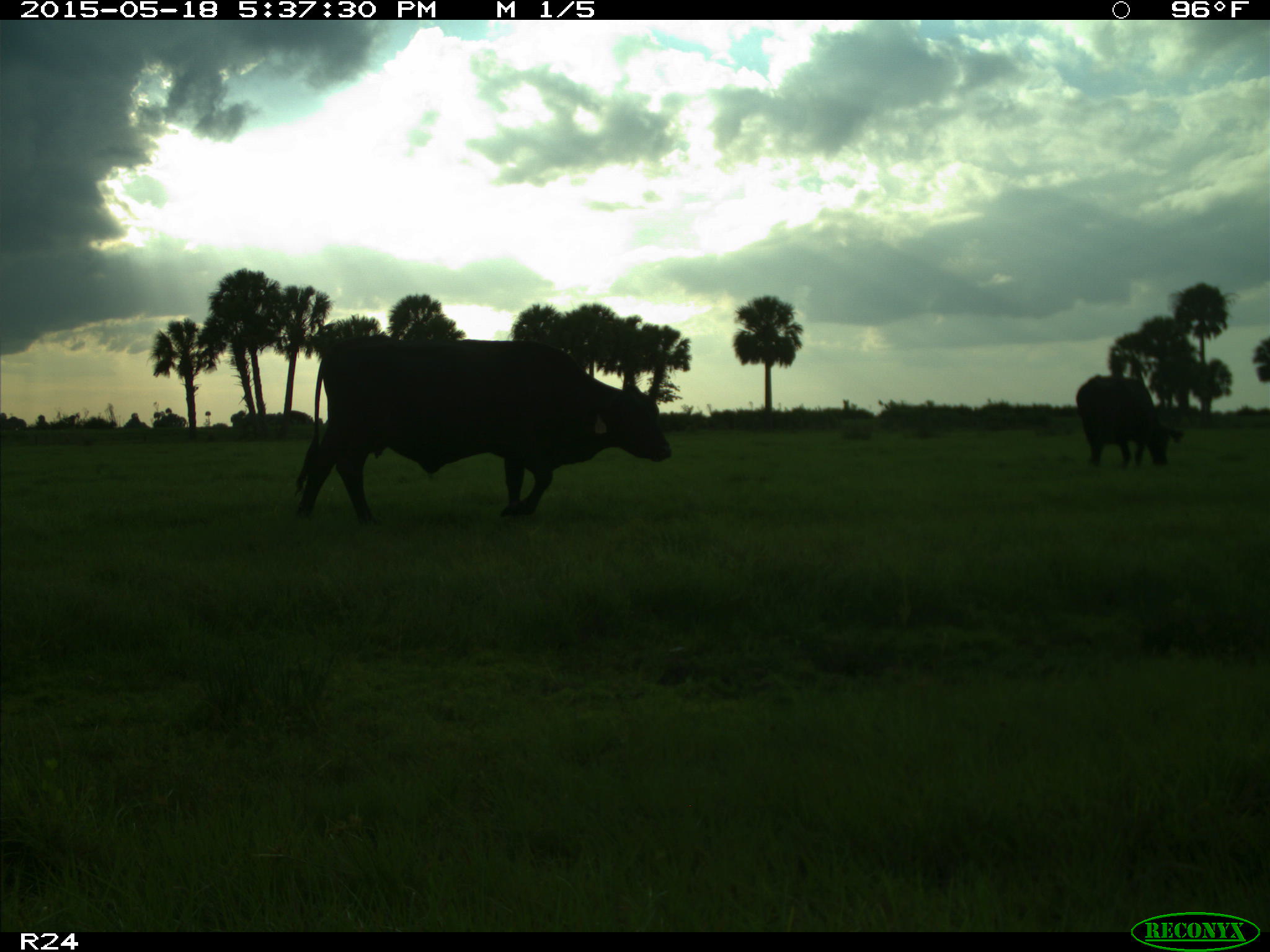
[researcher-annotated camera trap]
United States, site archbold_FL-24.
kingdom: Animalia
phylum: Chordata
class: Mammalia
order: Artiodactyla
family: Bovidae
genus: Bos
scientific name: Bos taurus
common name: domestic cow